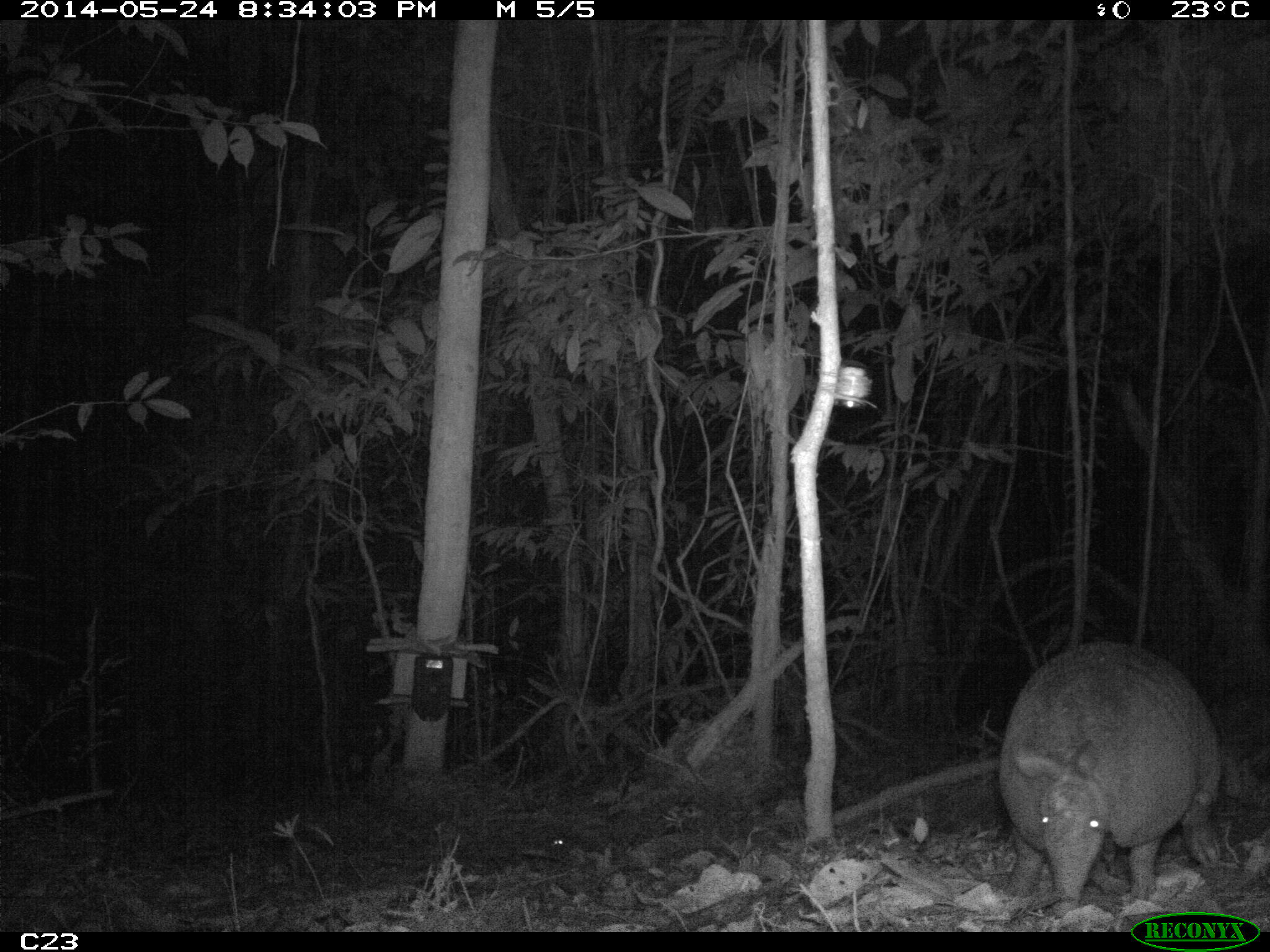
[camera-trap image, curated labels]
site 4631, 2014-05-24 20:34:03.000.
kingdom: Animalia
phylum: Chordata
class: Mammalia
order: Cingulata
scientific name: Cingulata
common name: armadillo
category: unknown armadillo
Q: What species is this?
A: Unknown armadillo (armadillo) (Cingulata).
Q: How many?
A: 1.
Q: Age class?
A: Adult.